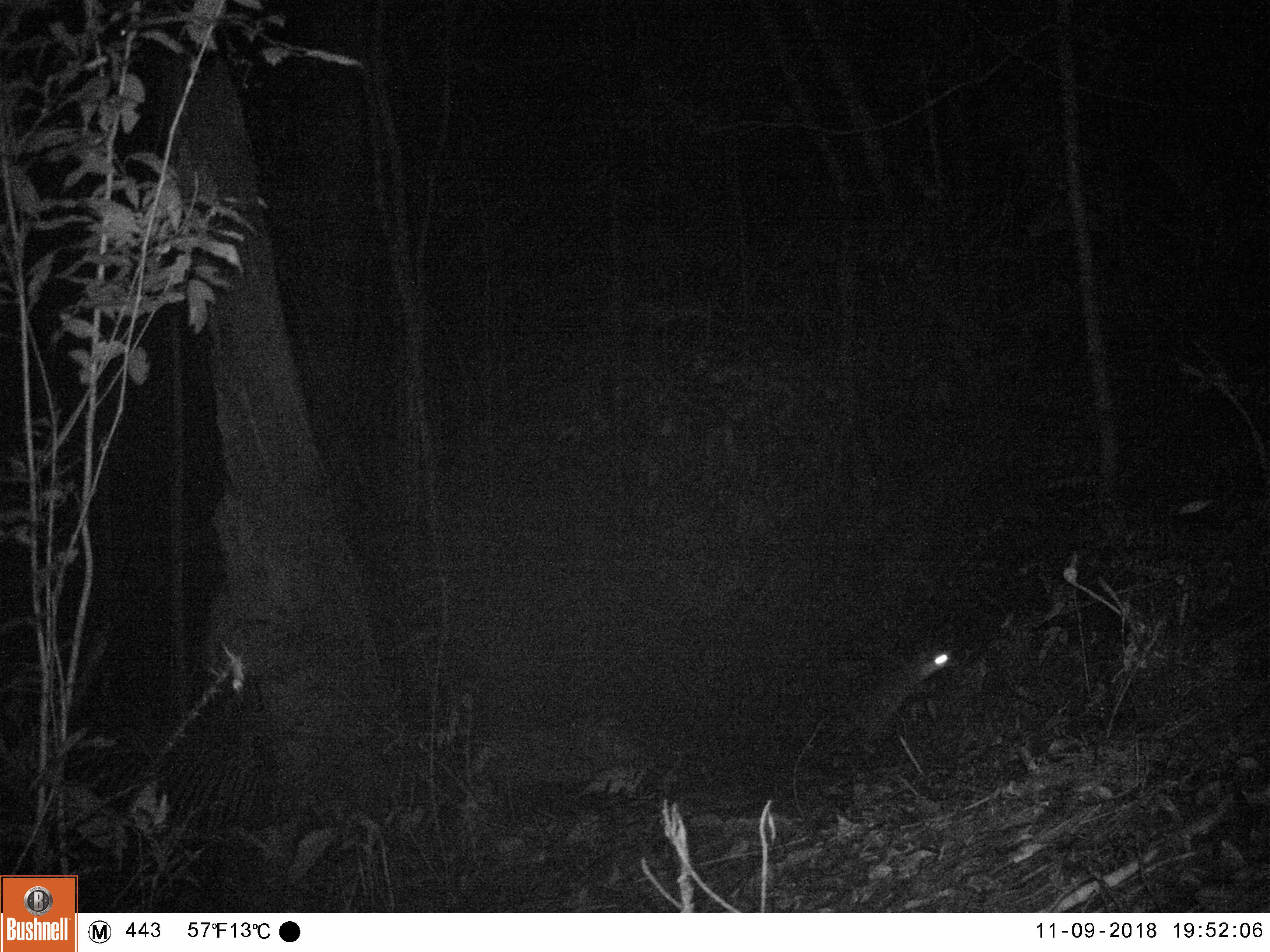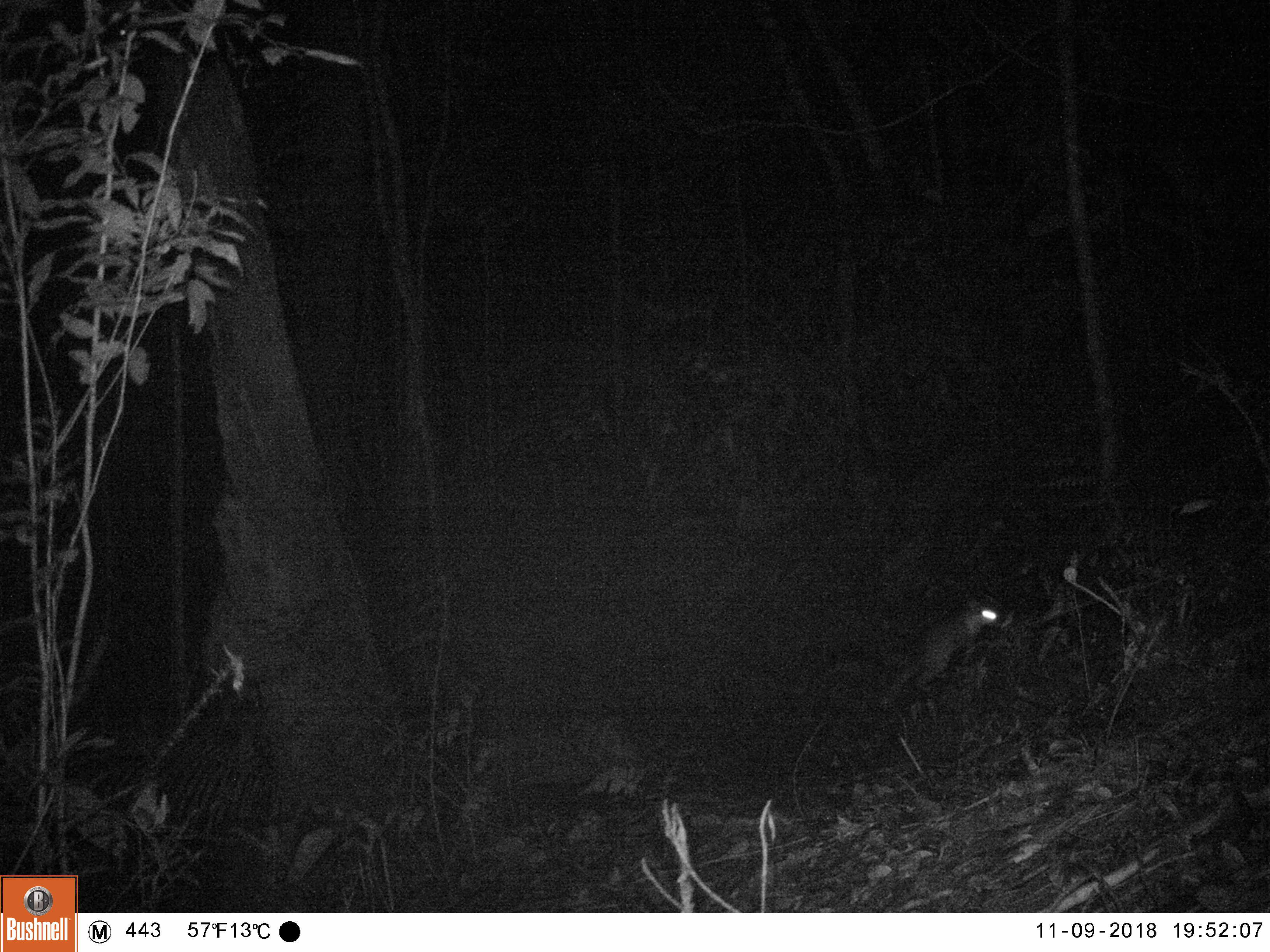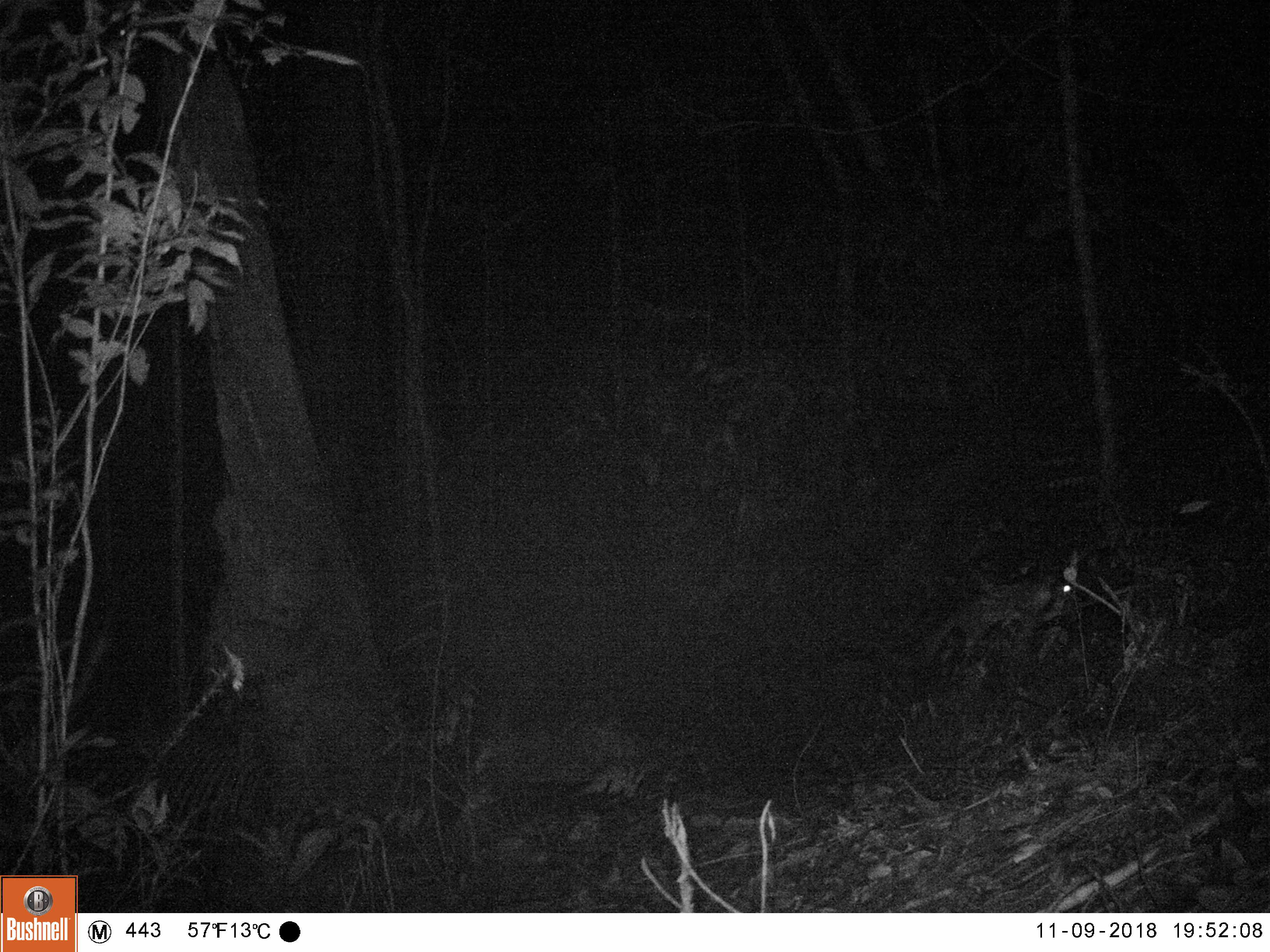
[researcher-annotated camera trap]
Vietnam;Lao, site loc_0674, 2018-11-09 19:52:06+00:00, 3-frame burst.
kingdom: Animalia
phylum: Chordata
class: Mammalia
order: Carnivora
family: Mustelidae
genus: Melogale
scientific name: Melogale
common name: ferret badger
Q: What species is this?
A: Ferret badger (Melogale).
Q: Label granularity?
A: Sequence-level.